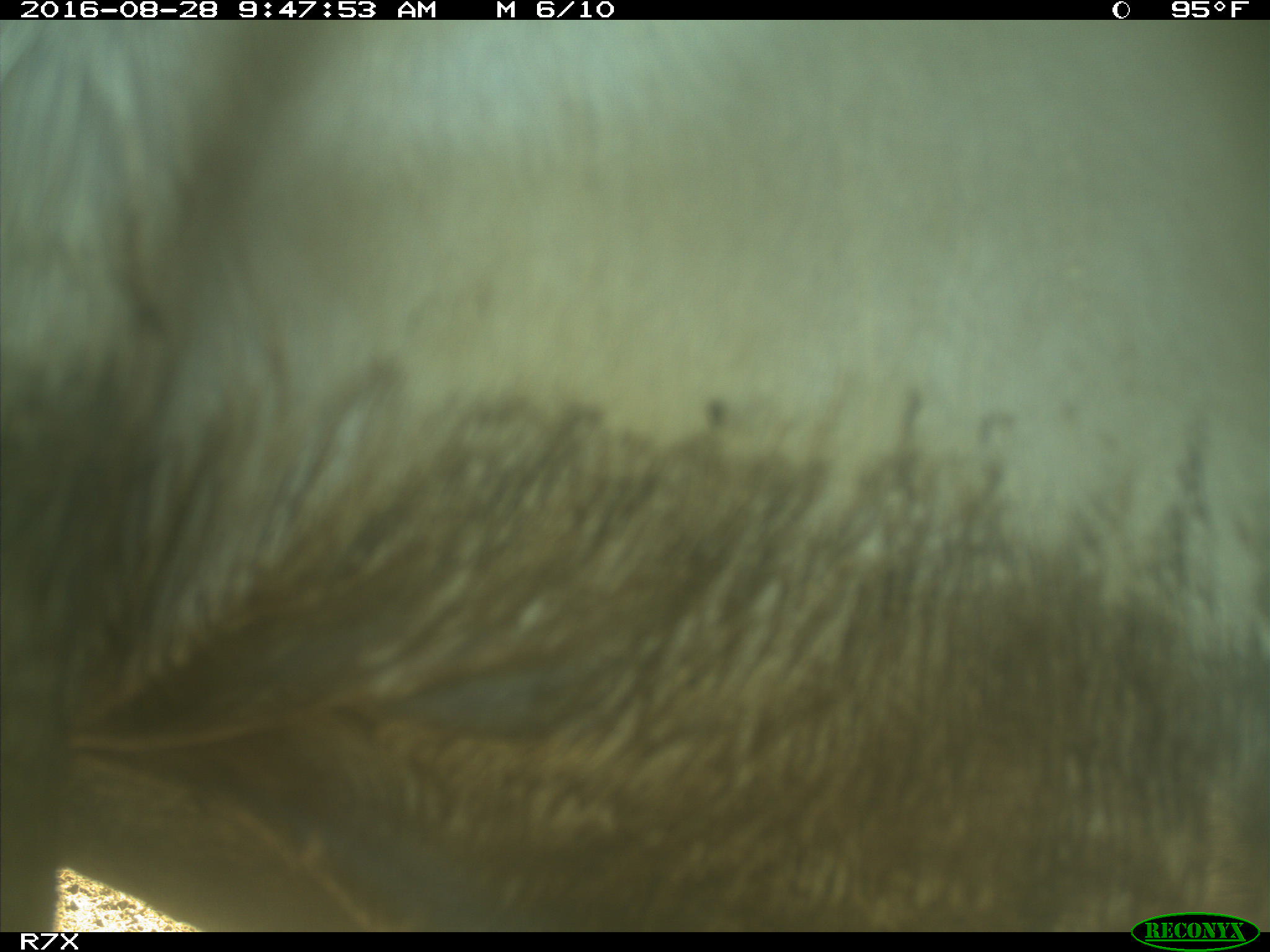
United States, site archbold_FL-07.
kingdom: Animalia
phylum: Chordata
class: Mammalia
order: Artiodactyla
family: Bovidae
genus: Bos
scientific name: Bos taurus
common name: domestic cow